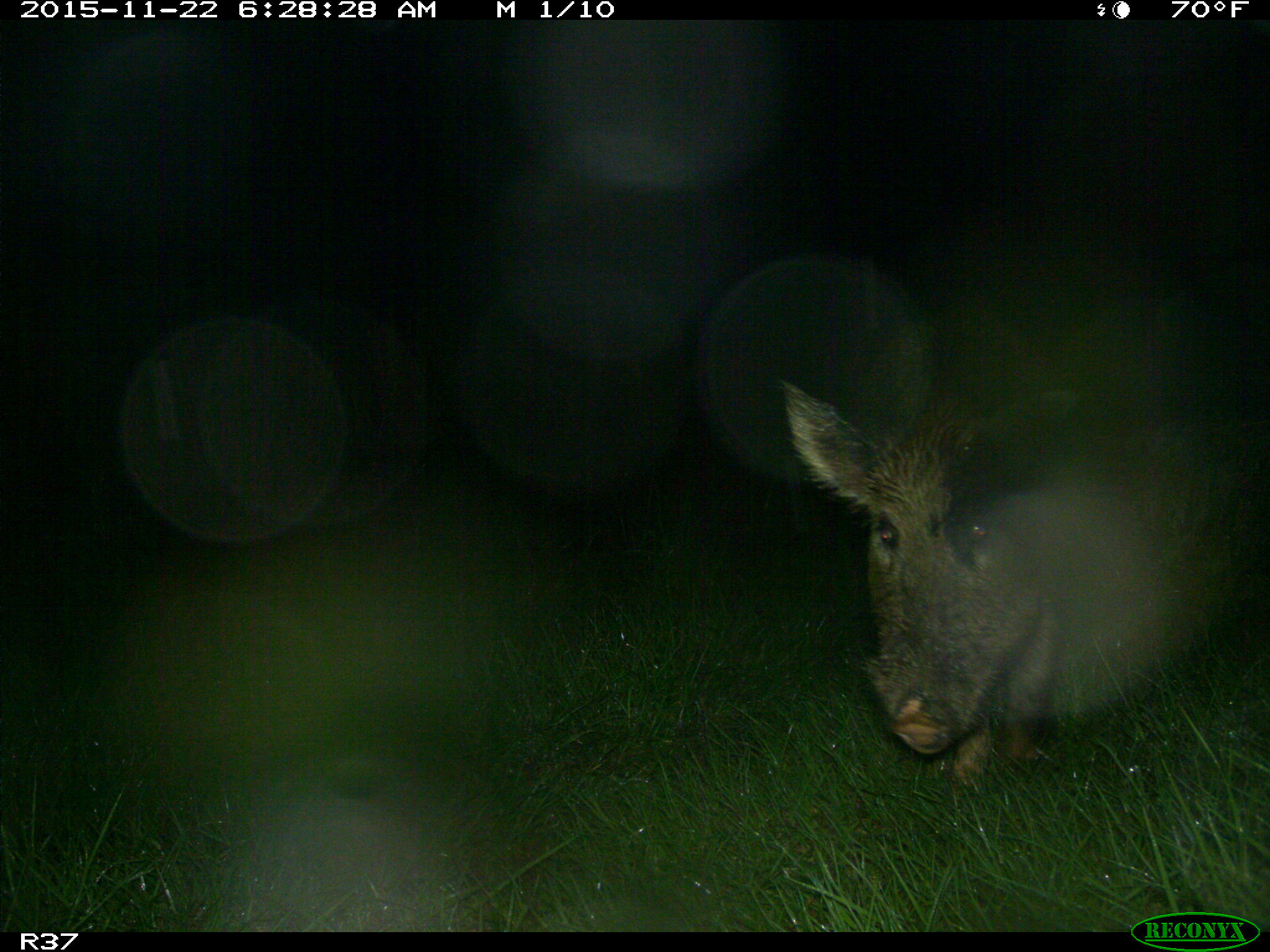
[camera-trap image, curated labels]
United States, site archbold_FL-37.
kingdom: Animalia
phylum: Chordata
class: Mammalia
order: Artiodactyla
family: Suidae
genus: Sus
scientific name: Sus scrofa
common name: wild boar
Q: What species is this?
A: Sus scrofa (wild boar).